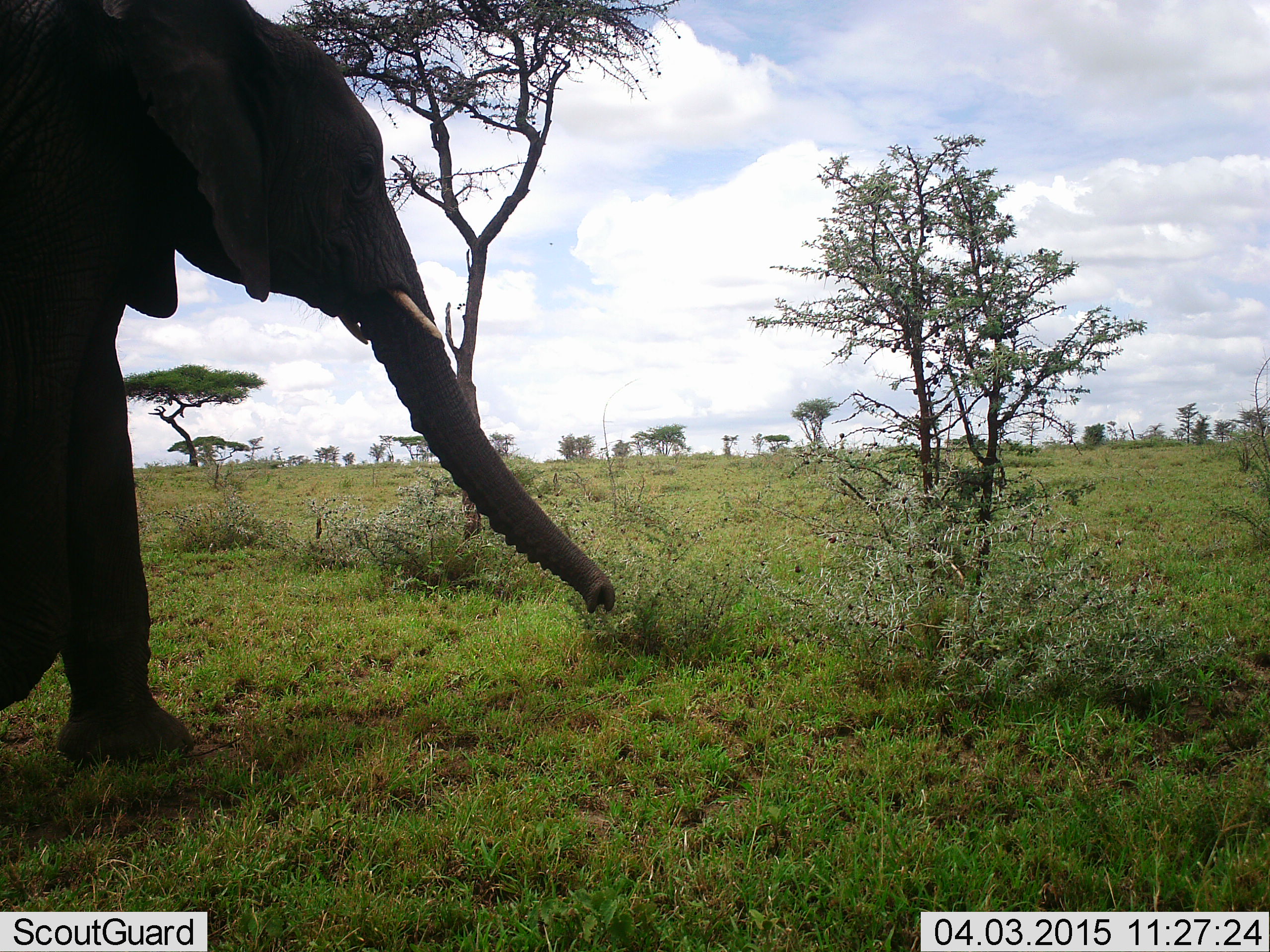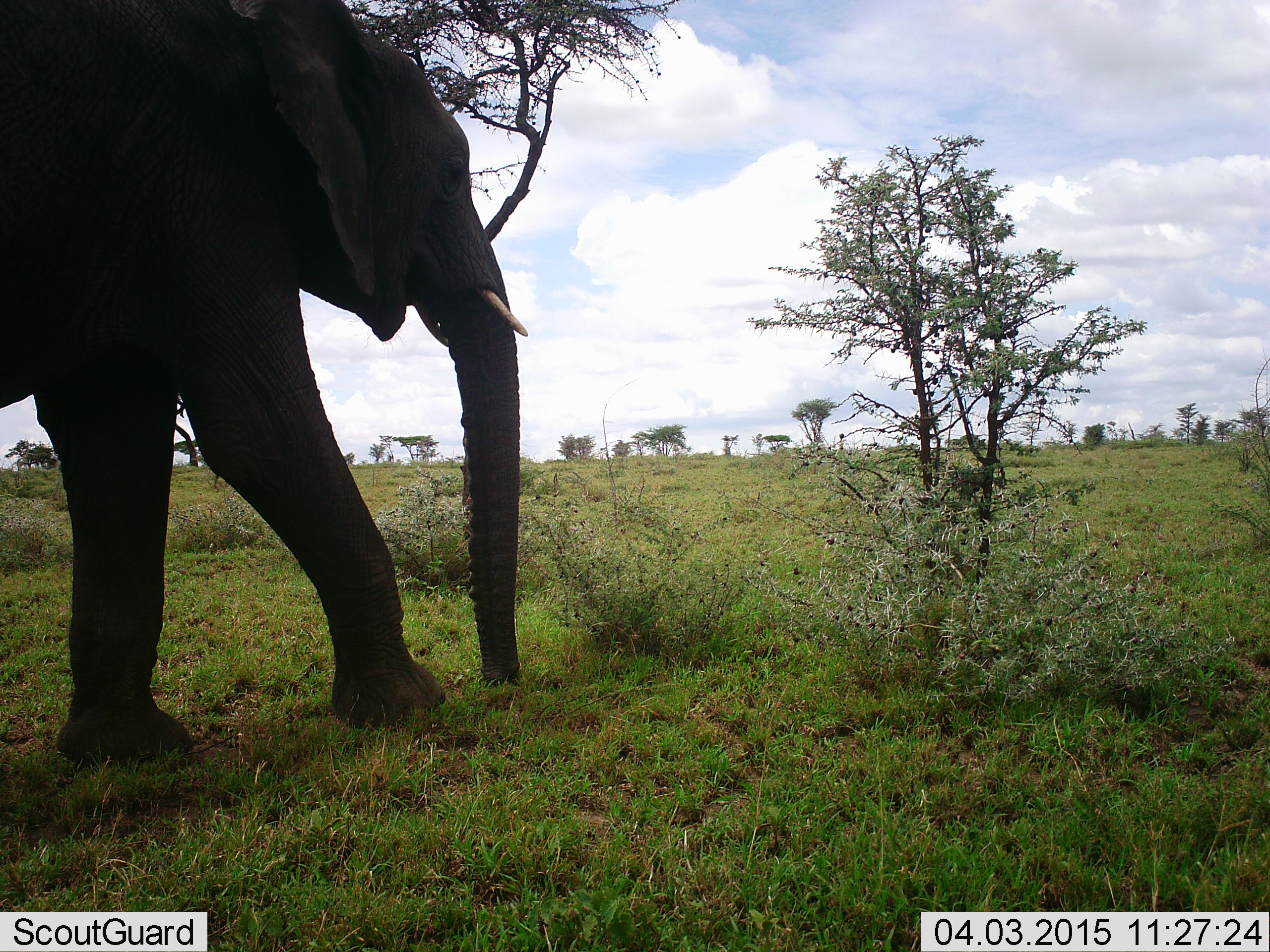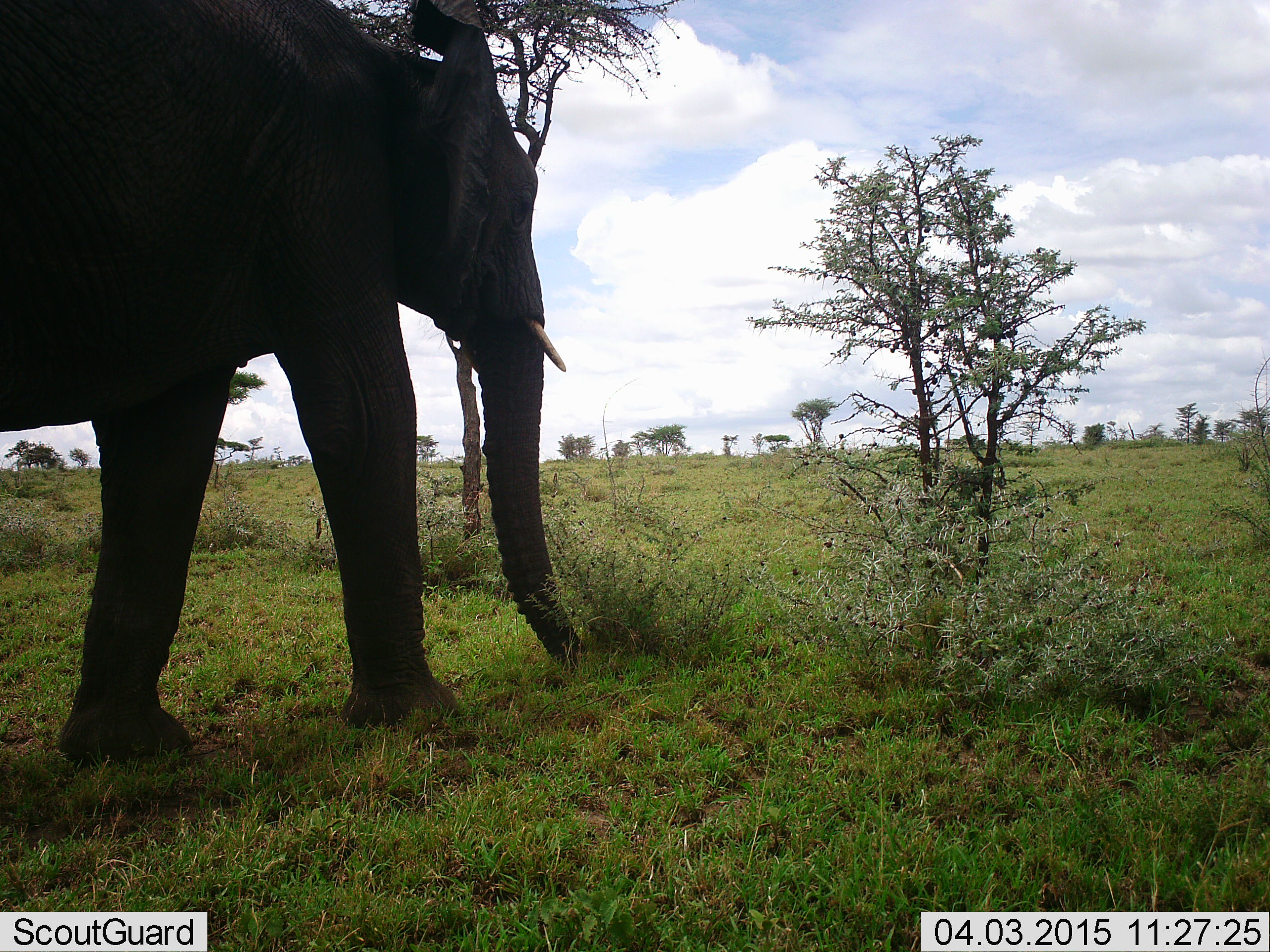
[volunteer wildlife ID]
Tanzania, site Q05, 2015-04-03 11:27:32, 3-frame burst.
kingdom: Animalia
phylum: Chordata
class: Mammalia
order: Proboscidea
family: Elephantidae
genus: Loxodonta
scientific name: Loxodonta africana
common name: african bush elephant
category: elephant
Elephant (african bush elephant) (Loxodonta africana), count 1. Behavior (volunteer vote fractions): standing 20%, resting 0%, moving 70%, interacting 0%. Young present (vote fraction): 0%. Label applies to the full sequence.